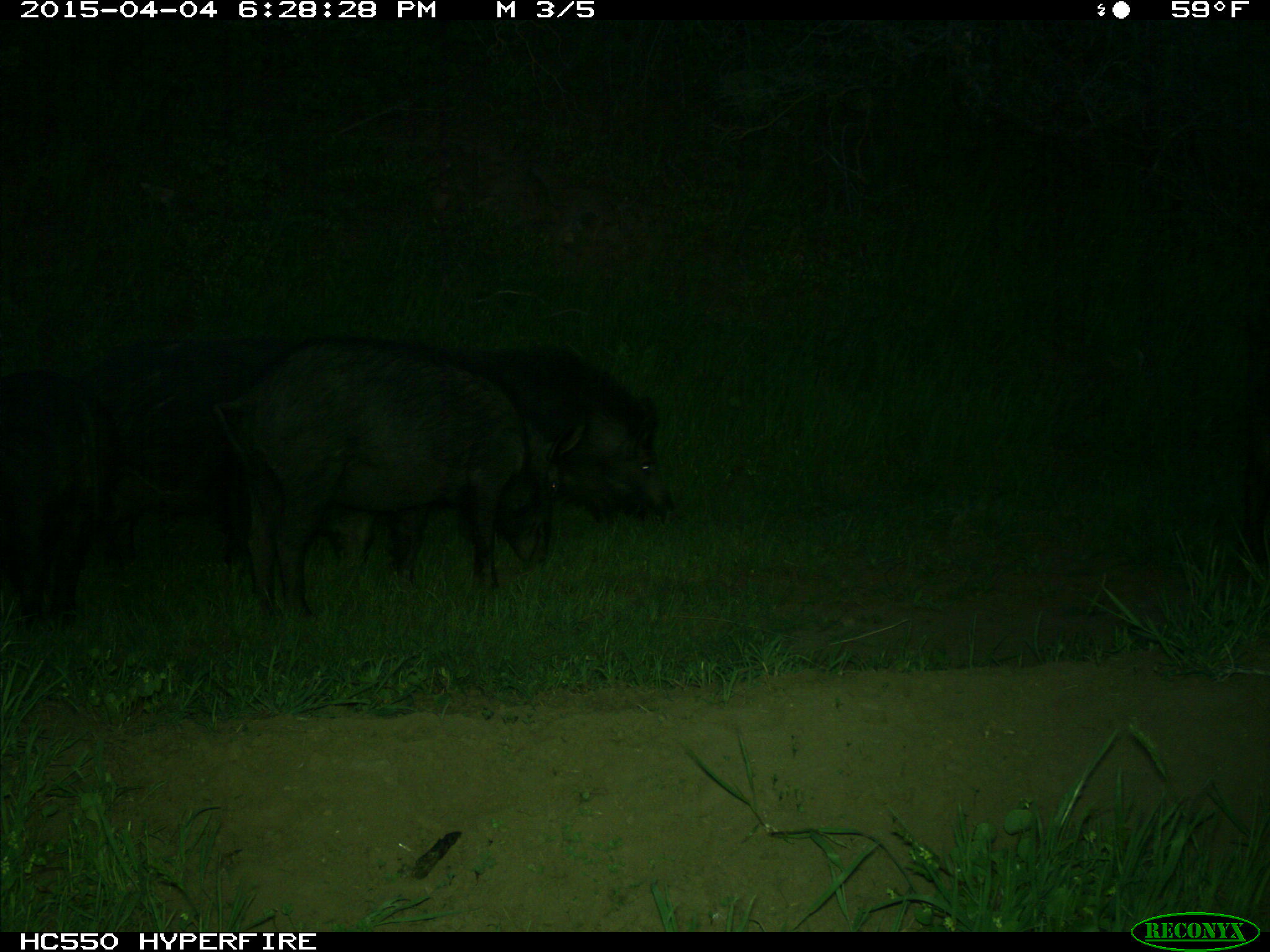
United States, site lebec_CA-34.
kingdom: Animalia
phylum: Chordata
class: Mammalia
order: Artiodactyla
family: Suidae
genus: Sus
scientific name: Sus scrofa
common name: wild boar